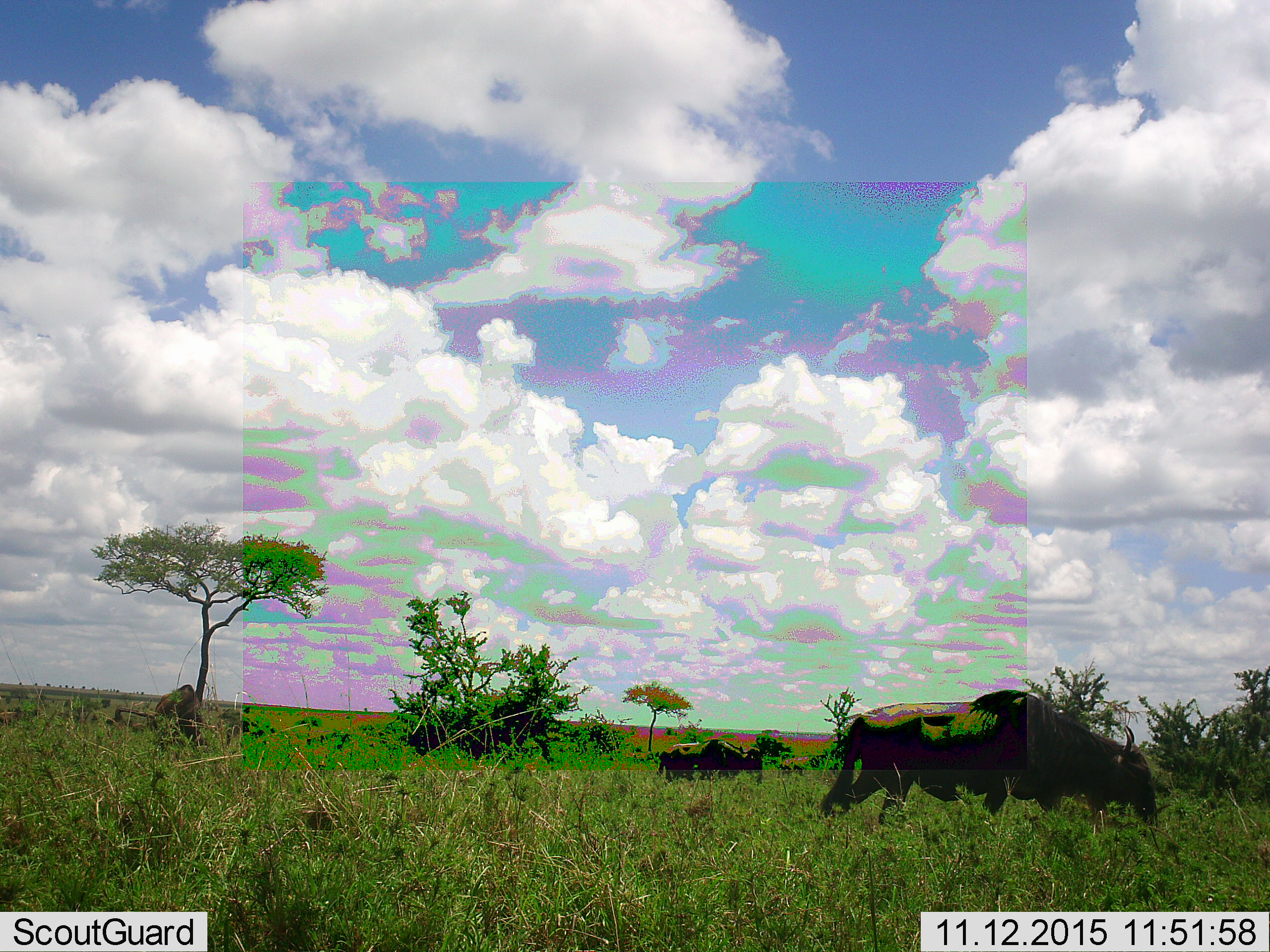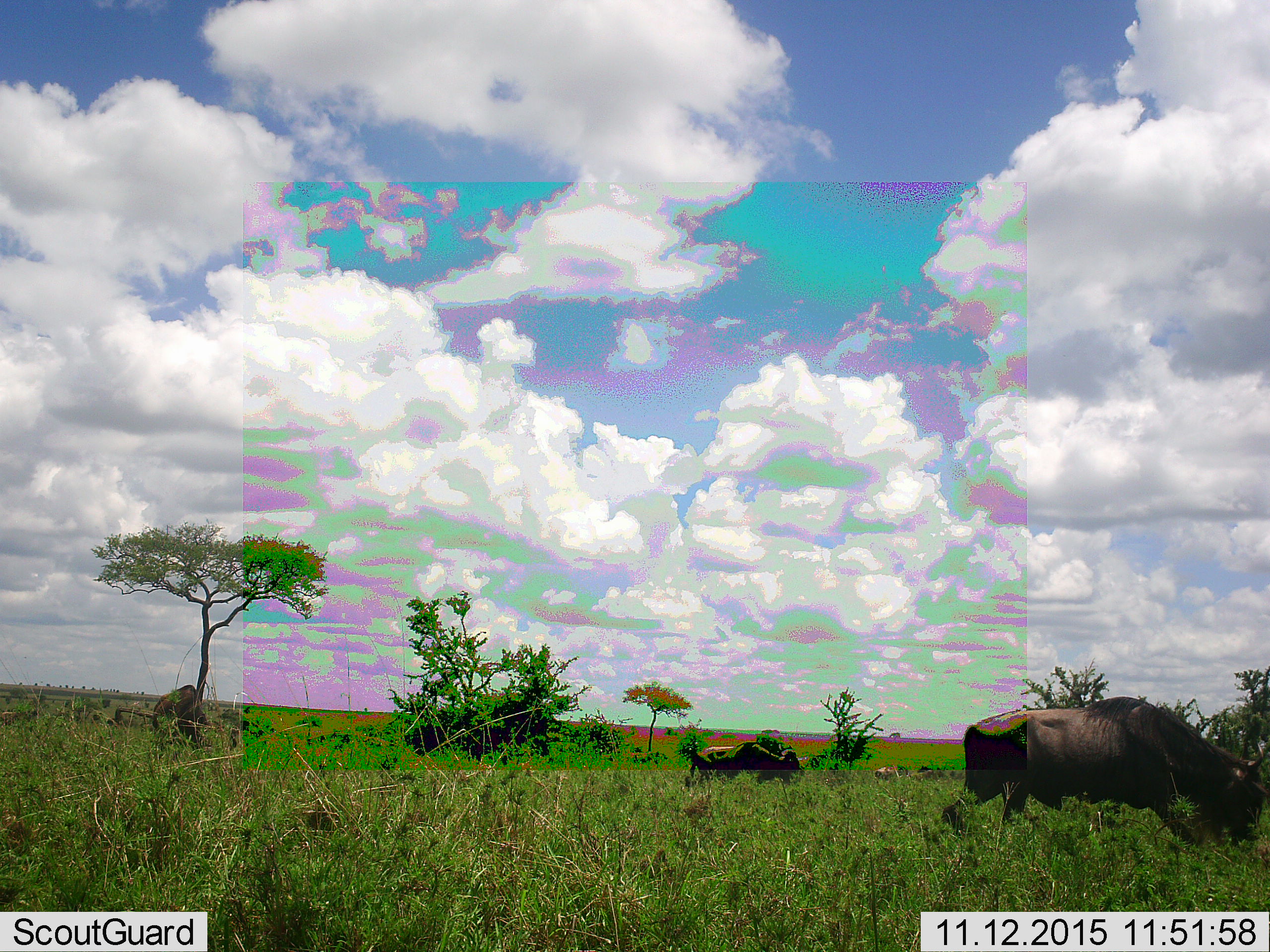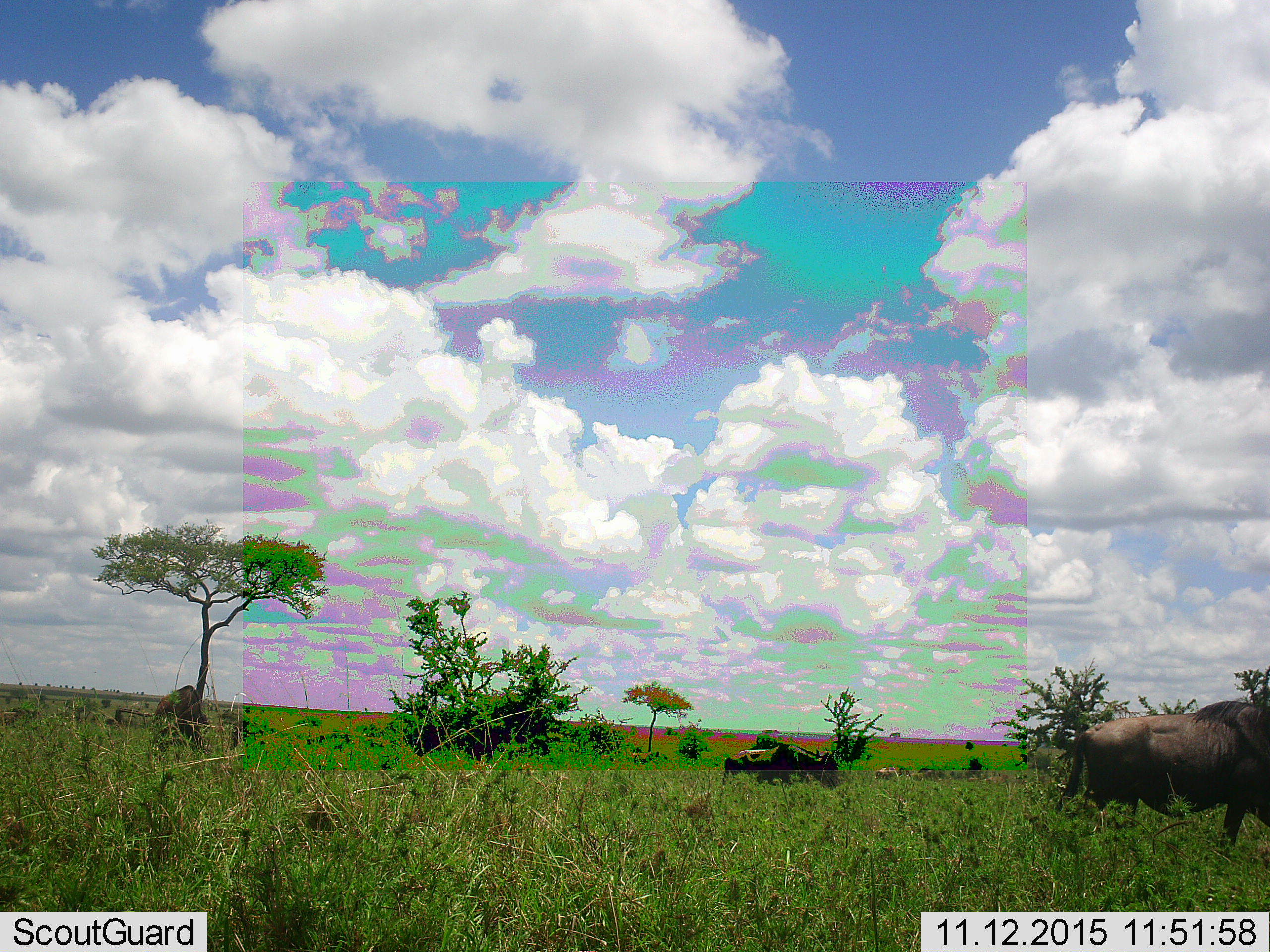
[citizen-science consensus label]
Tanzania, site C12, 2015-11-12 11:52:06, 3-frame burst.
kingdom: Animalia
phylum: Chordata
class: Mammalia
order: Artiodactyla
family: Bovidae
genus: Connochaetes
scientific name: Connochaetes taurinus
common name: blue wildebeest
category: wildebeest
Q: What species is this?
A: Wildebeest (blue wildebeest) (Connochaetes taurinus).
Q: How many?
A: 3.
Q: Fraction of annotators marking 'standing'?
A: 23%.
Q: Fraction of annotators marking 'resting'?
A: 0%.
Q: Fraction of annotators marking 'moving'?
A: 85%.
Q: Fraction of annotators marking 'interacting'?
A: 0%.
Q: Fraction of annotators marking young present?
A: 0%.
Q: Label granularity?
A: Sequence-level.